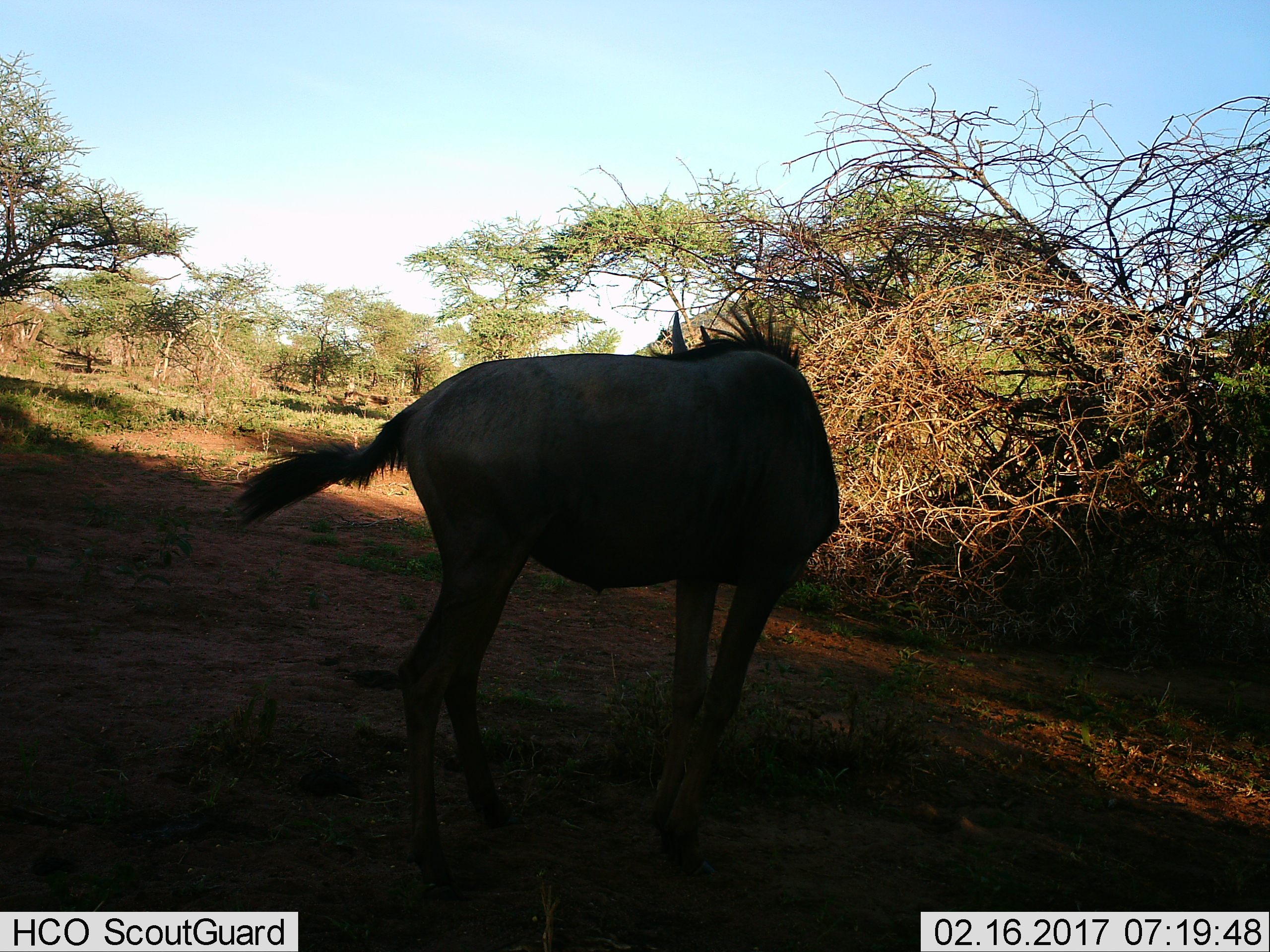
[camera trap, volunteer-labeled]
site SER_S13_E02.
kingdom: Animalia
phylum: Chordata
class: Mammalia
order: Artiodactyla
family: Bovidae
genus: Connochaetes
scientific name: Connochaetes taurinus taurinus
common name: blue wildebeest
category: wildebeestblue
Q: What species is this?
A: Wildebeestblue (blue wildebeest) (Connochaetes taurinus taurinus).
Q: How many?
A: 1.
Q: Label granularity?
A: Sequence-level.